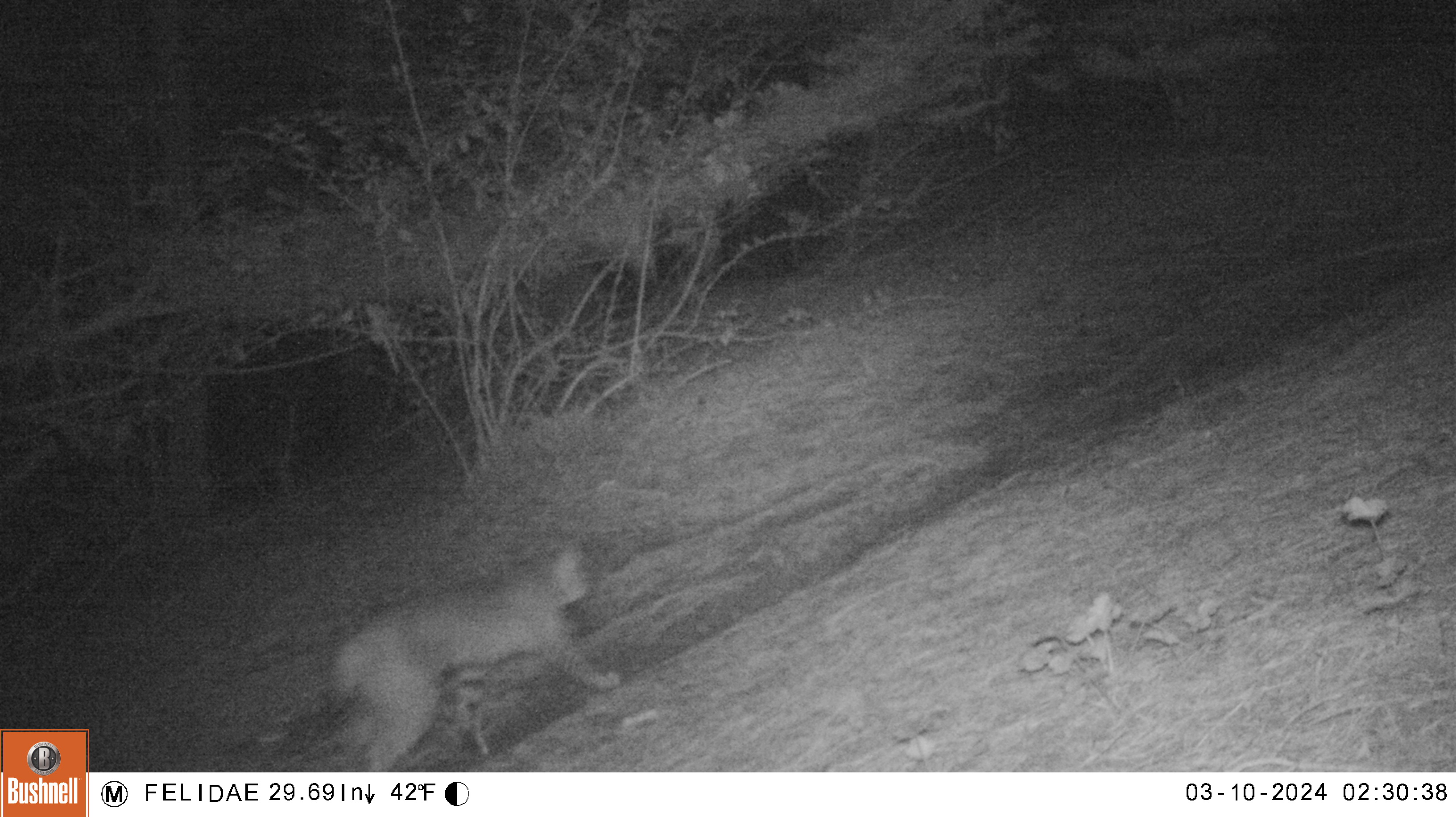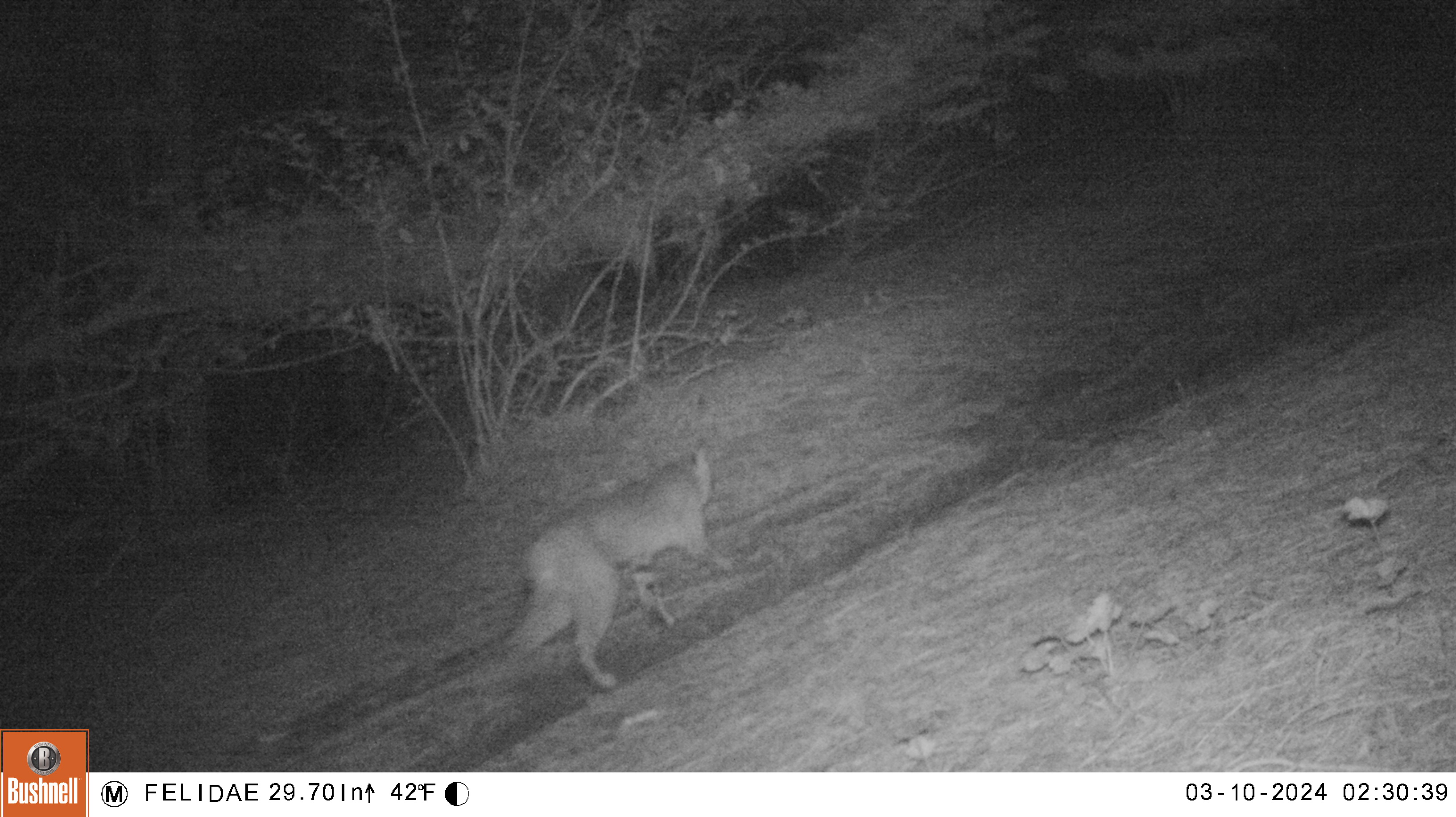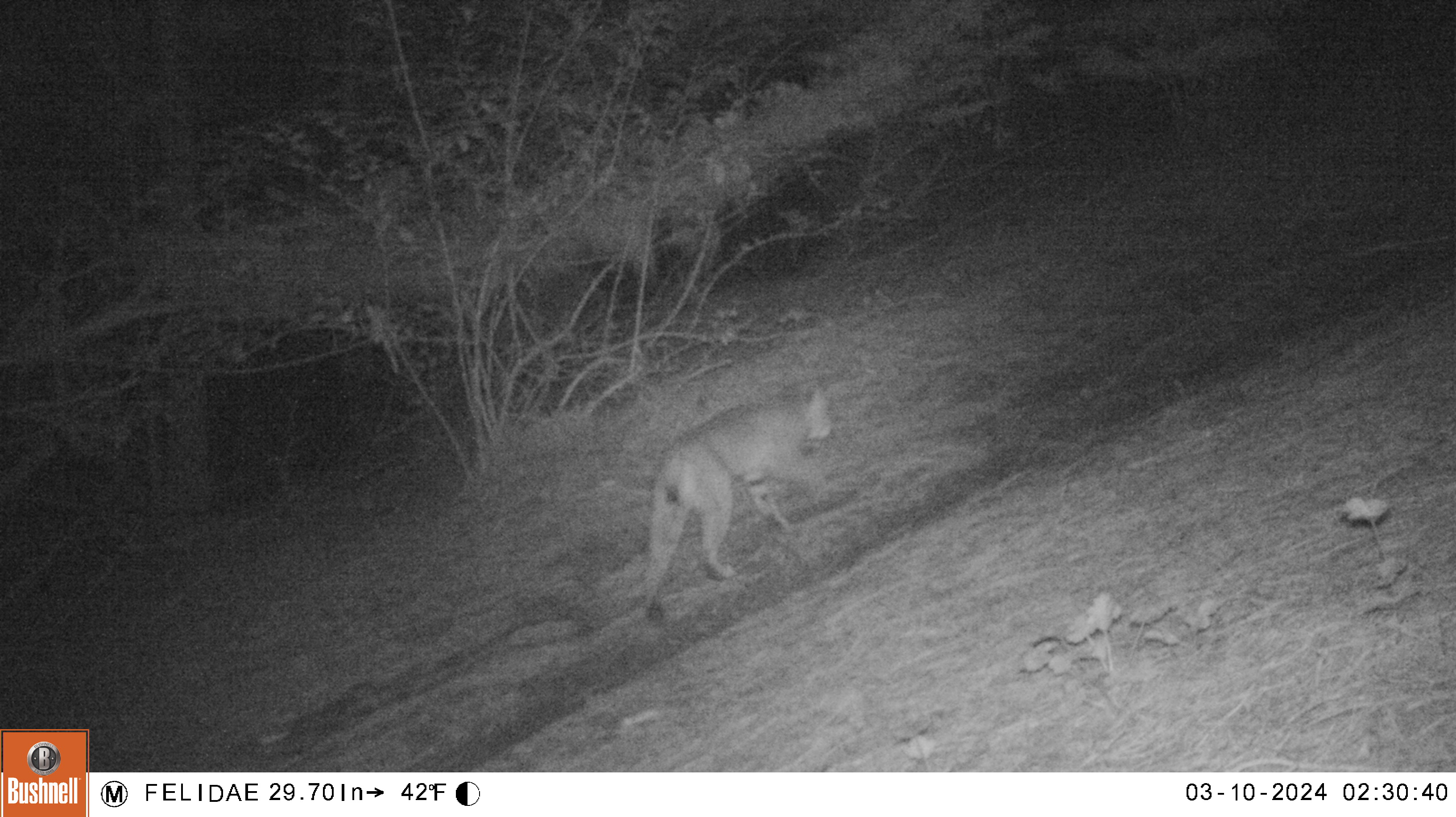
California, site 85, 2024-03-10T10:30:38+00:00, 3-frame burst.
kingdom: Animalia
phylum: Chordata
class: Mammalia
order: Carnivora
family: Felidae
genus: Lynx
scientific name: Lynx rufus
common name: bobcat